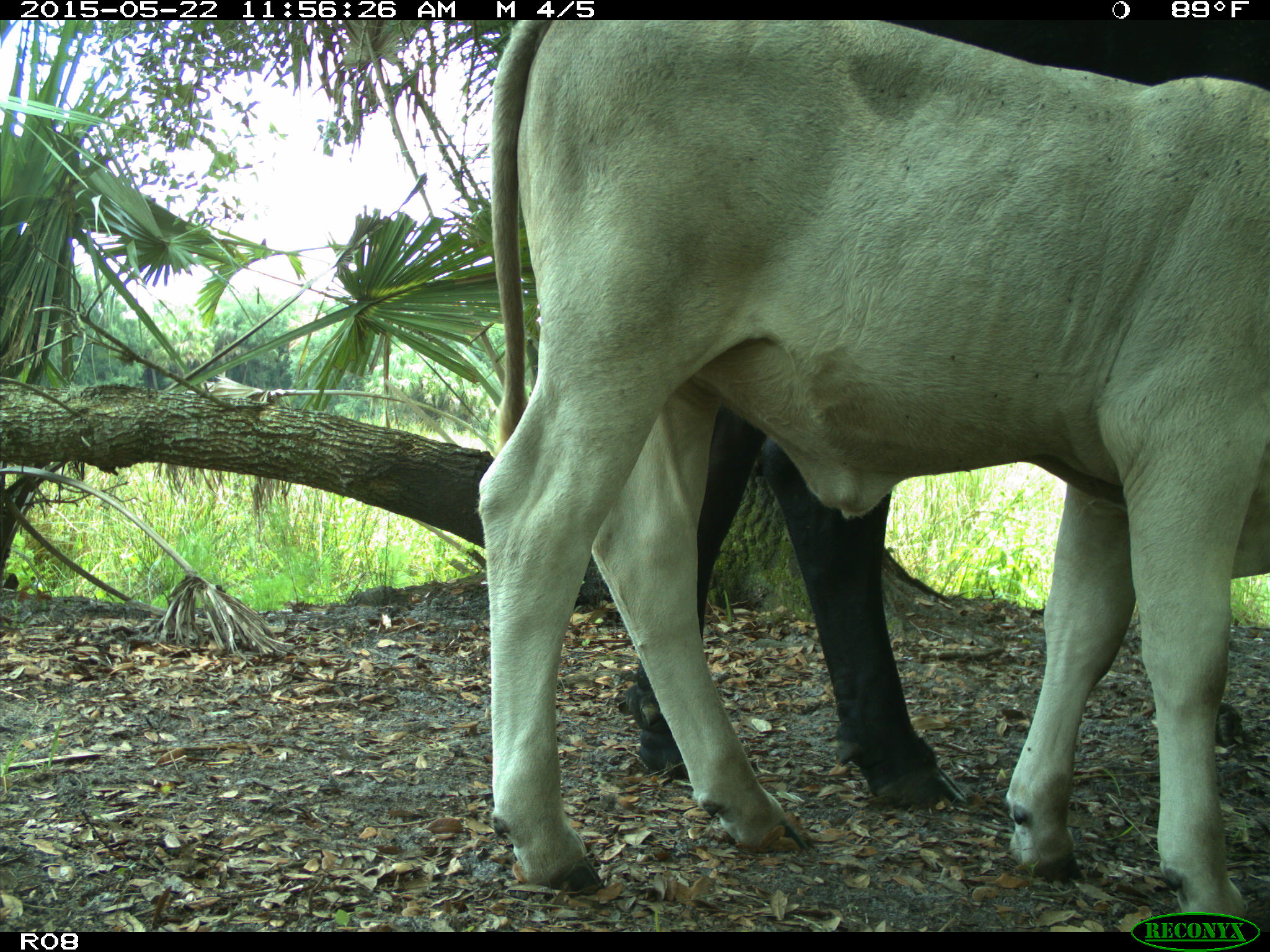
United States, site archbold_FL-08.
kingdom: Animalia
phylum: Chordata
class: Mammalia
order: Artiodactyla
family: Bovidae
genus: Bos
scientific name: Bos taurus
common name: domestic cow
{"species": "Bos taurus (domestic cow)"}